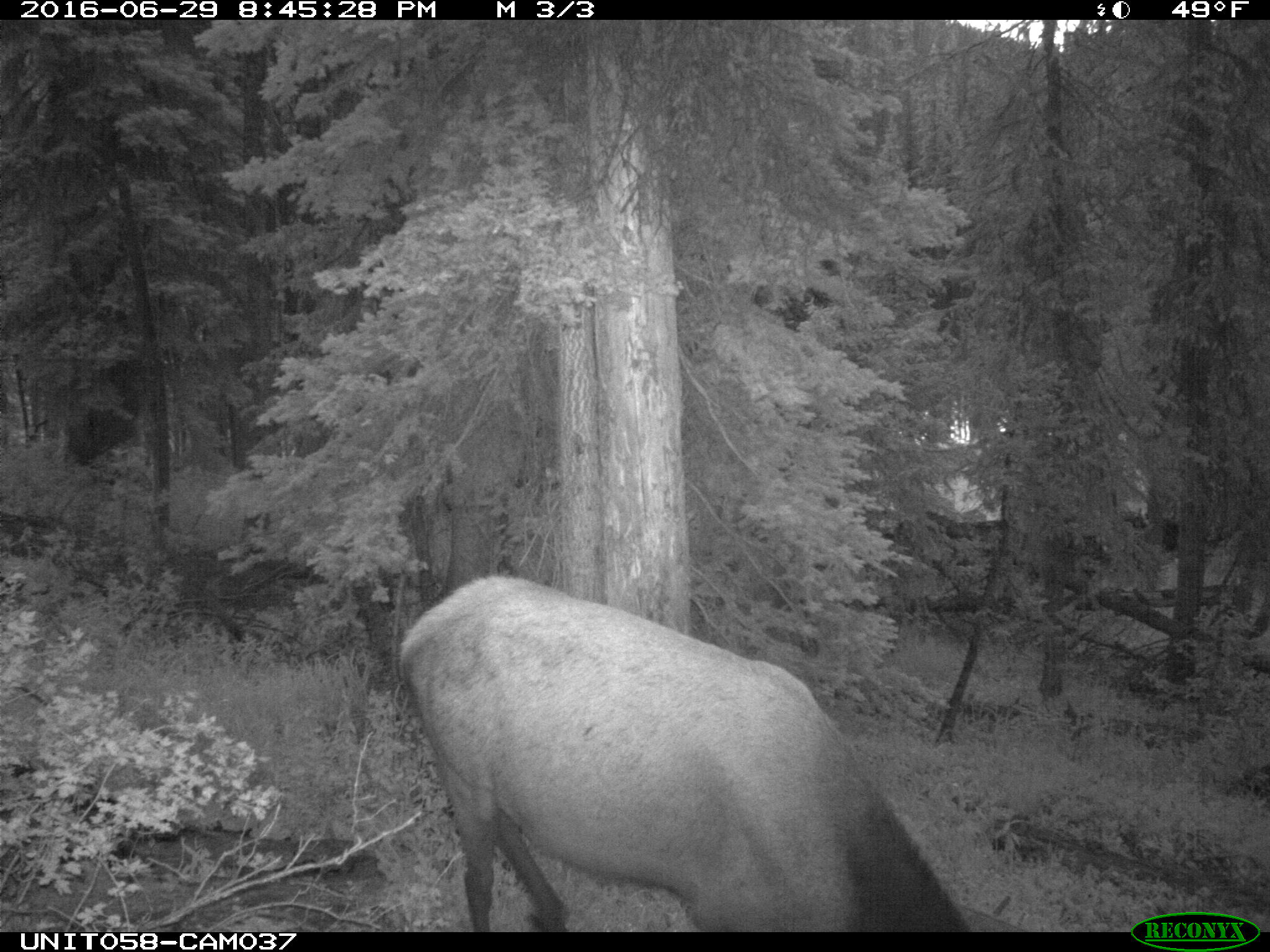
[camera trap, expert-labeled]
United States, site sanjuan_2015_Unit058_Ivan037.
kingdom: Animalia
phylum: Chordata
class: Mammalia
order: Artiodactyla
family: Cervidae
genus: Cervus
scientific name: Cervus elaphus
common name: red deer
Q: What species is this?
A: Cervus elaphus (red deer).